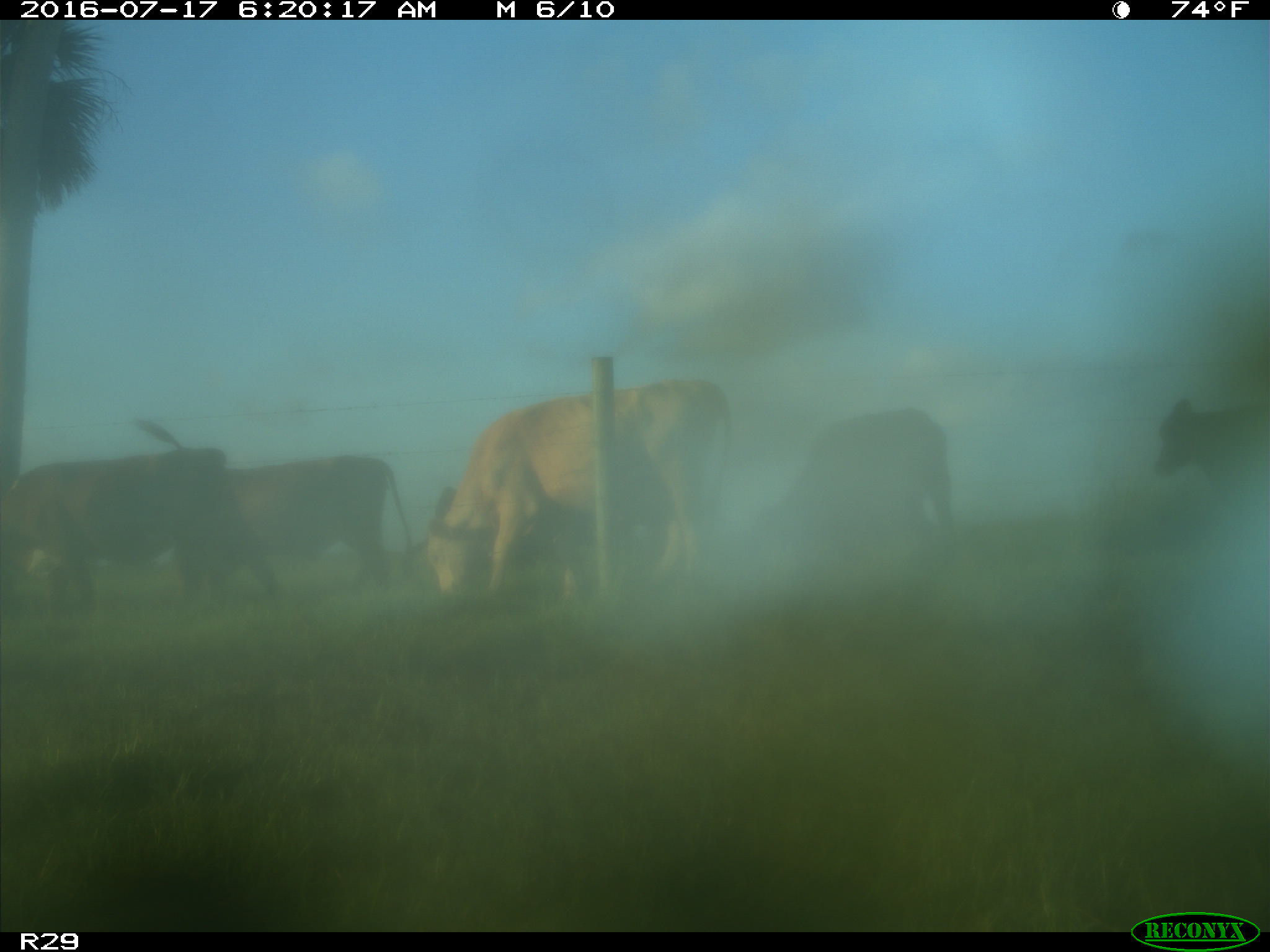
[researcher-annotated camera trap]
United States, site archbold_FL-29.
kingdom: Animalia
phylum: Chordata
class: Mammalia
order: Artiodactyla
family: Bovidae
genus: Bos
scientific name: Bos taurus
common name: domestic cow